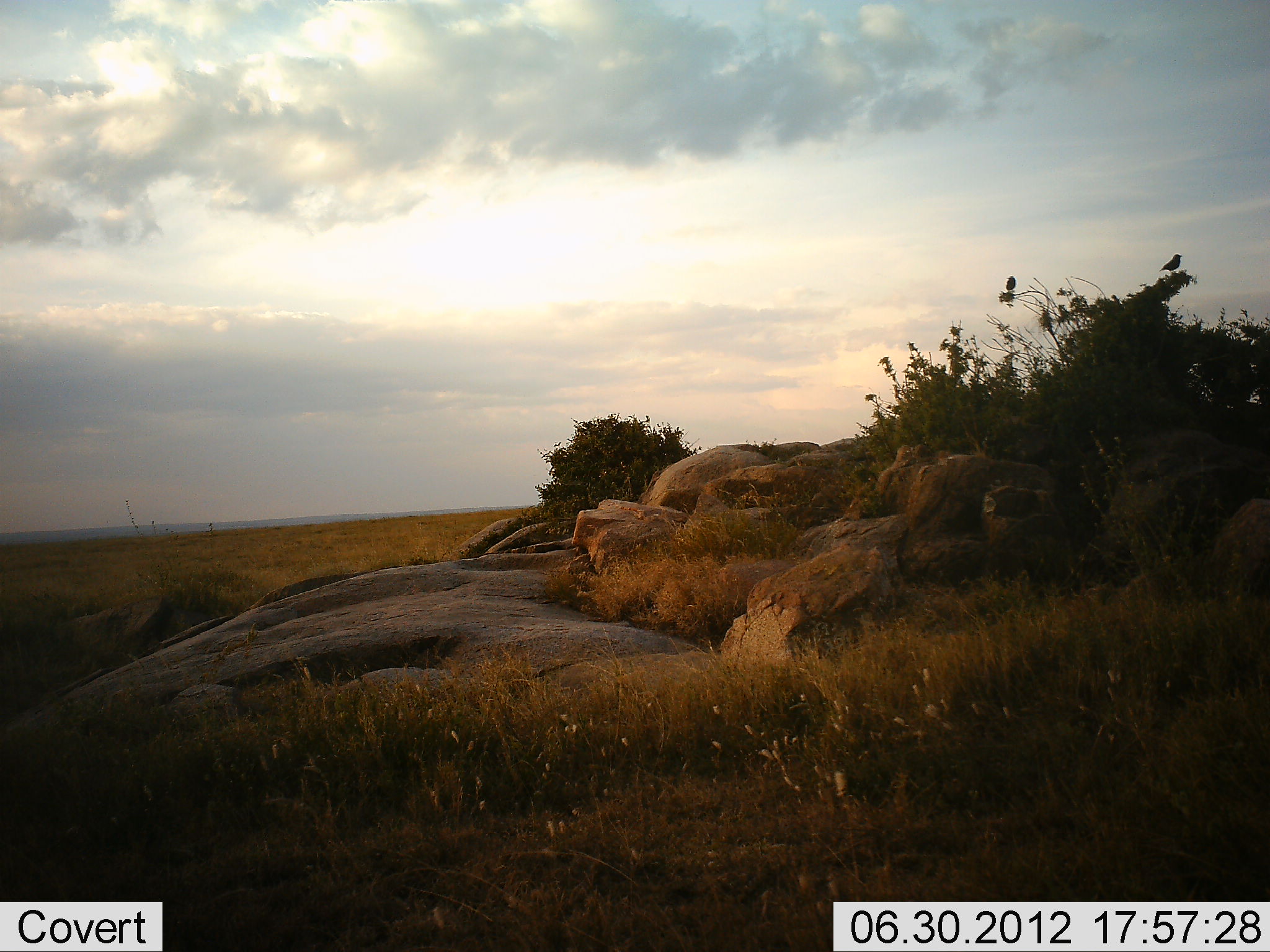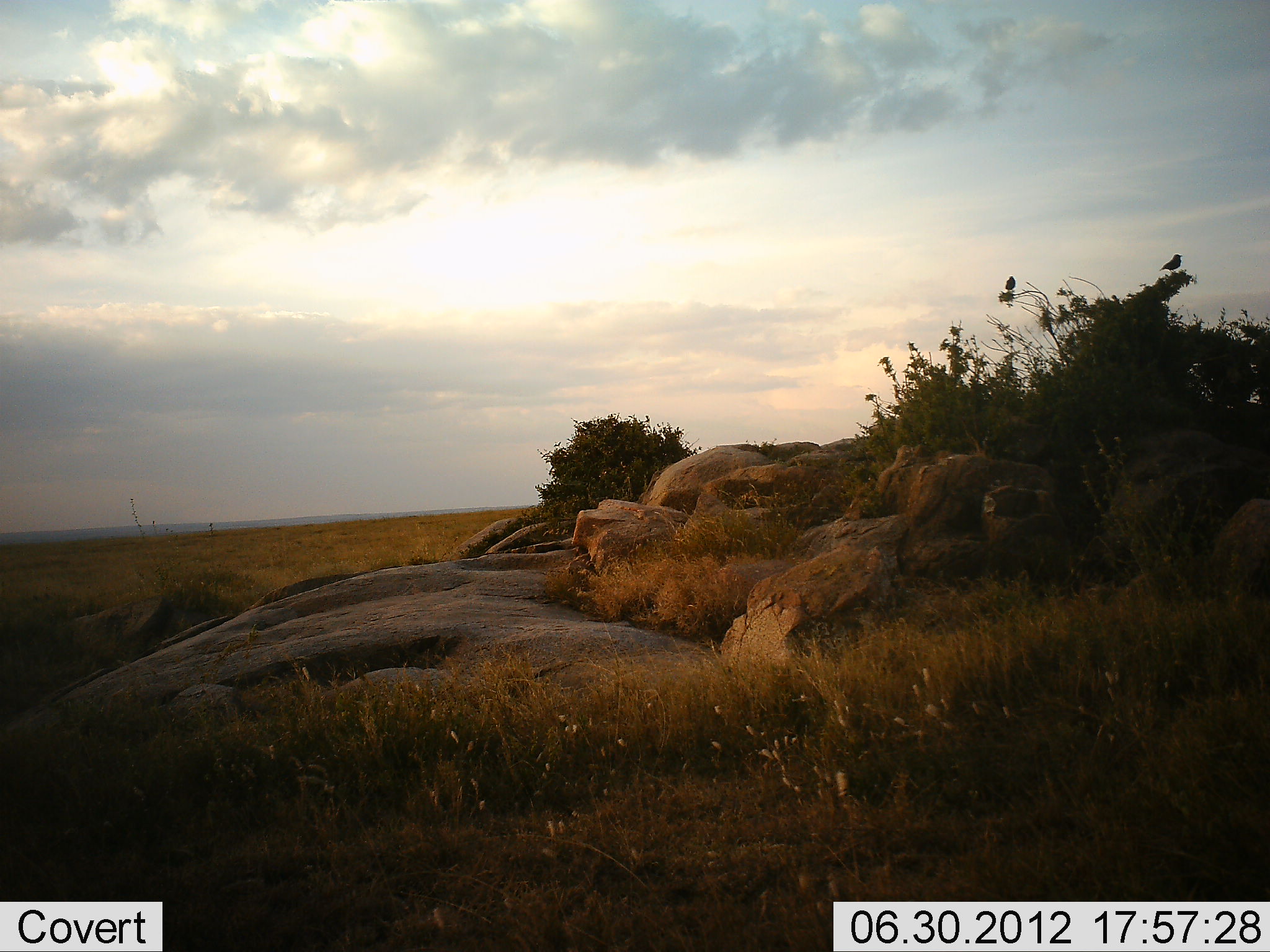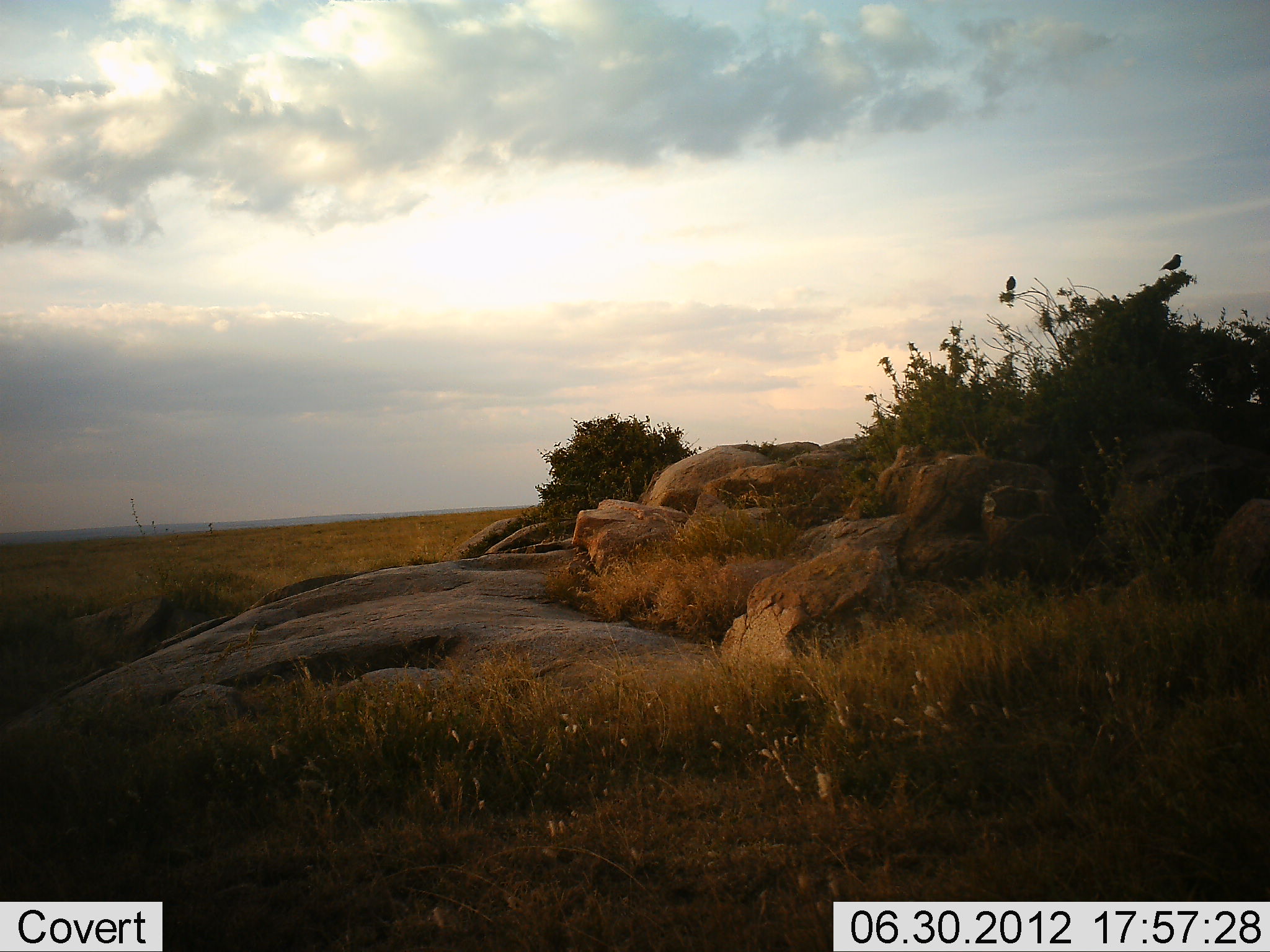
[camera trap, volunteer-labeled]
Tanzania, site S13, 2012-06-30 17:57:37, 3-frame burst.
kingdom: Animalia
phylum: Chordata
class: Aves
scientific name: Aves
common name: bird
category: otherbird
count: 2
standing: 80%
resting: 20%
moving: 0%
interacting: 0%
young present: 0%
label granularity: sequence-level